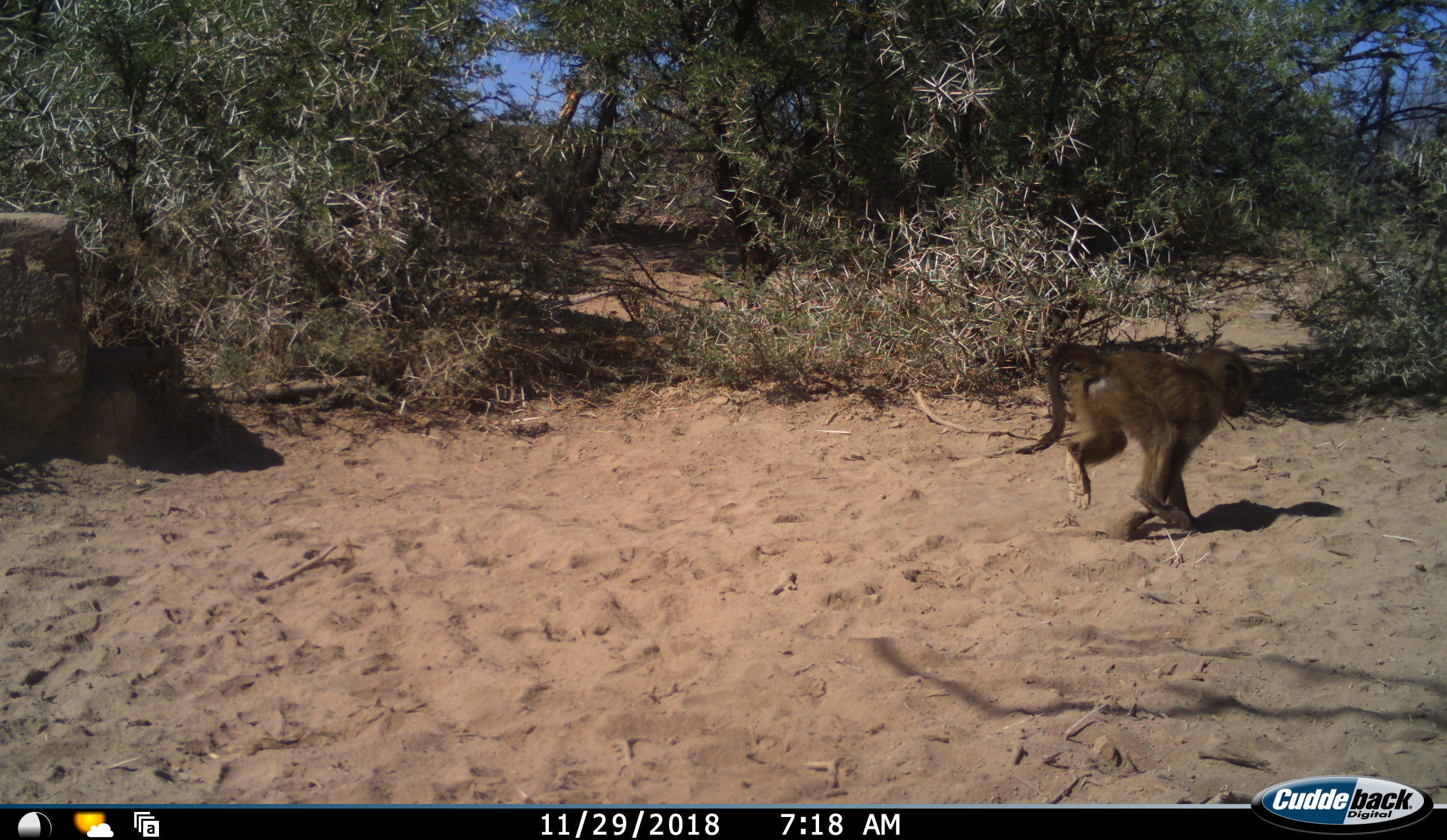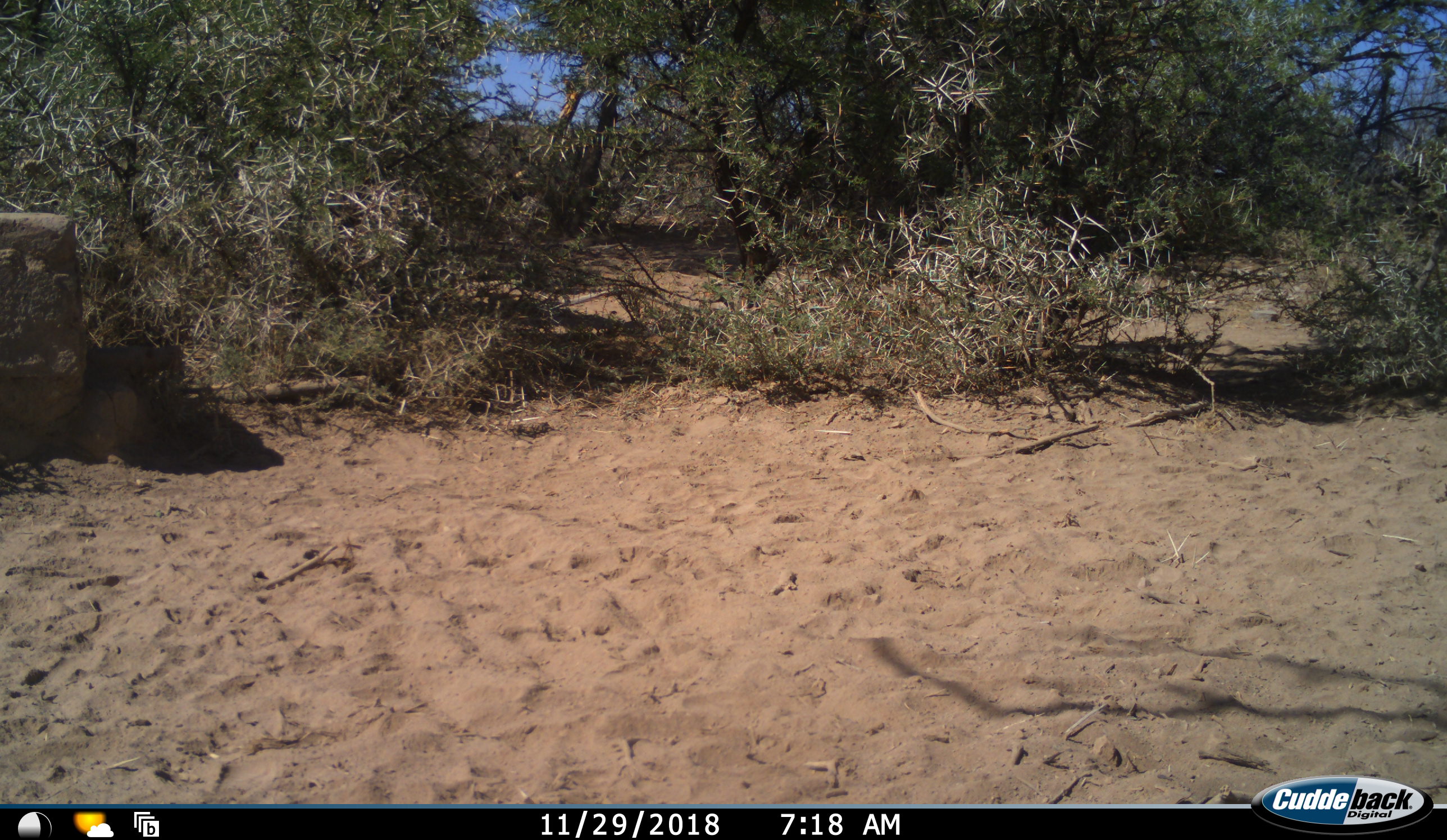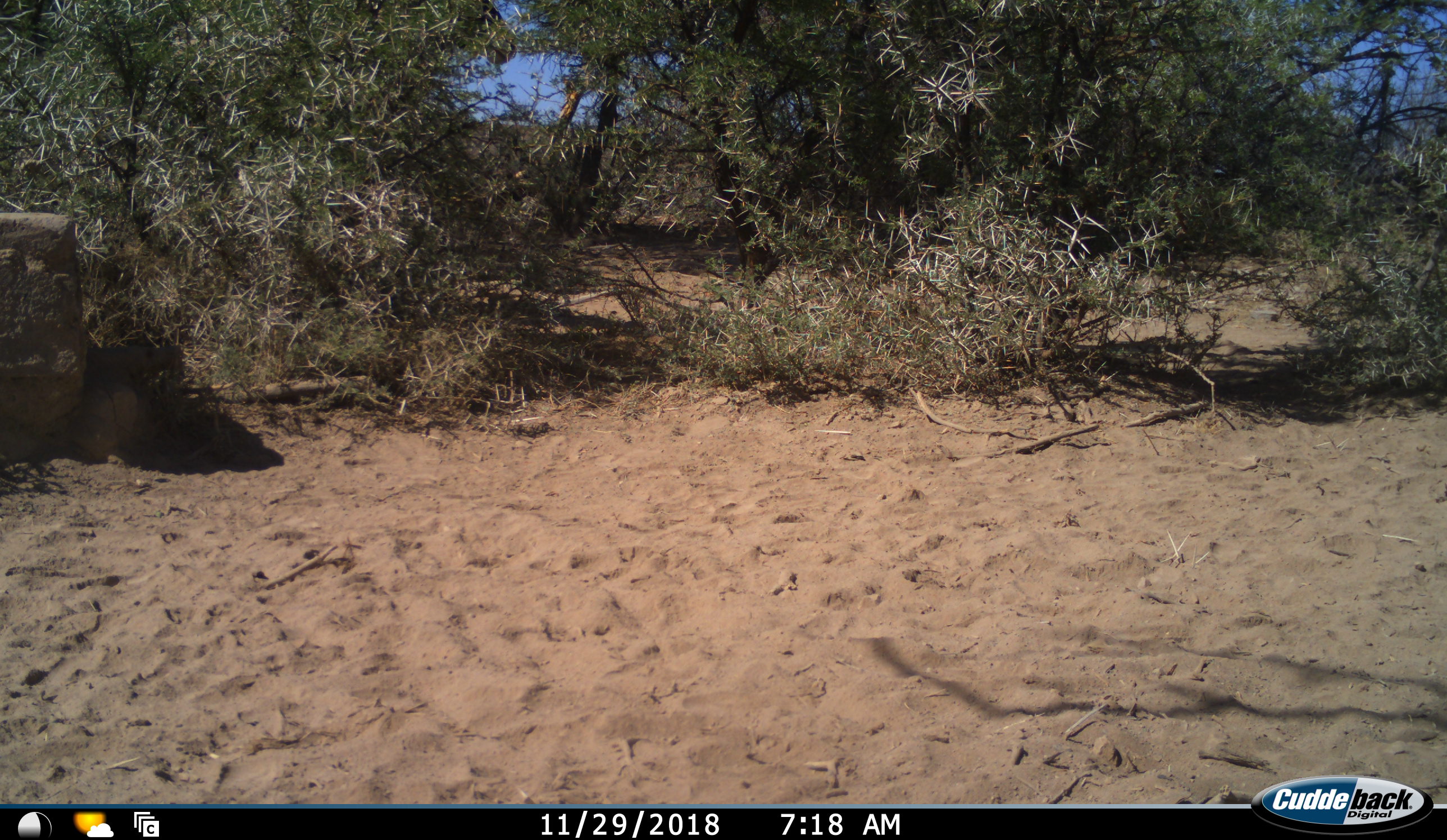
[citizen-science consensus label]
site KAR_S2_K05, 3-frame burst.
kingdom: Animalia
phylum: Chordata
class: Mammalia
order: Primates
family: Cercopithecidae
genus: Papio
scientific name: Papio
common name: baboon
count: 1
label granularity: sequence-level